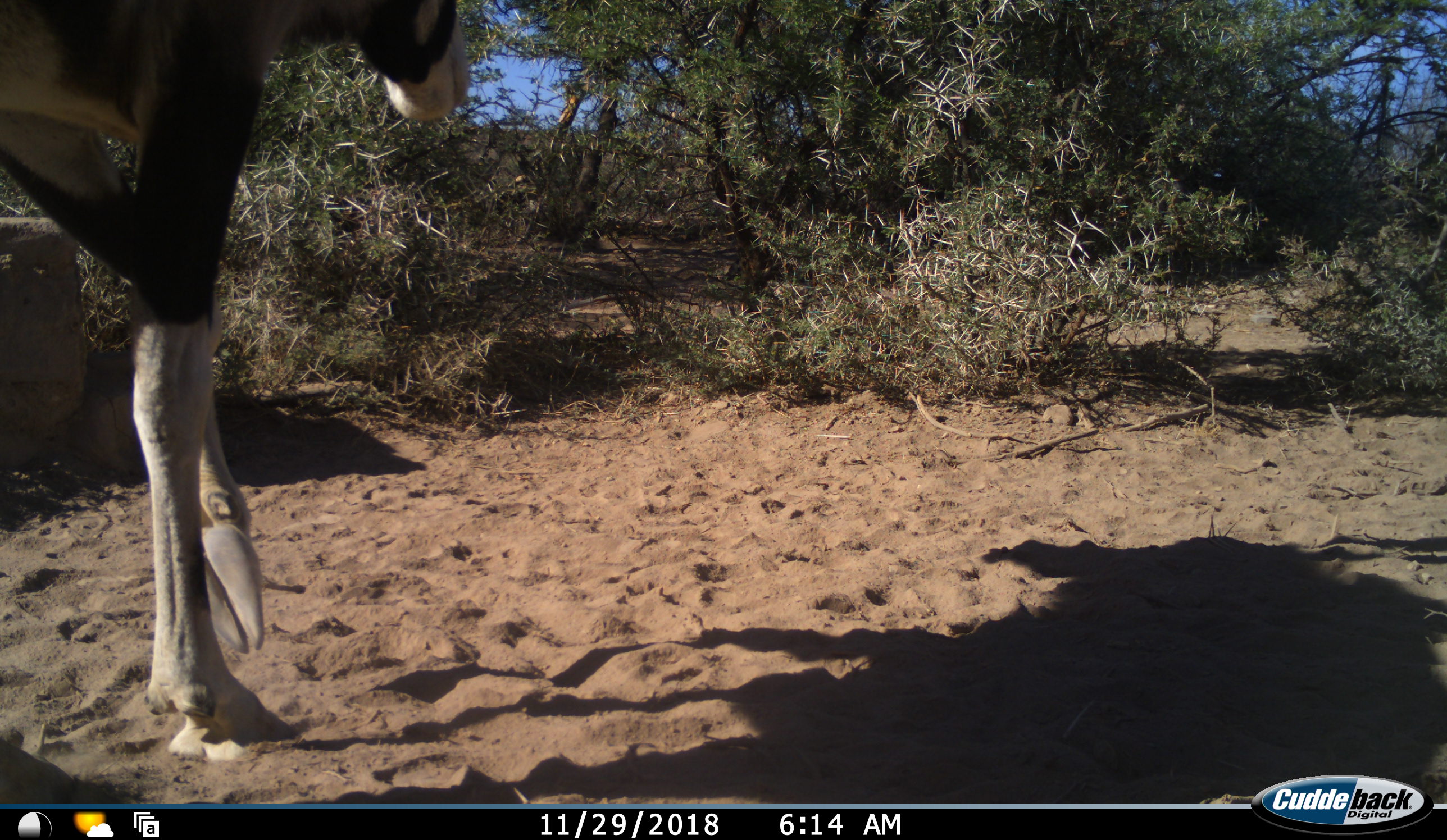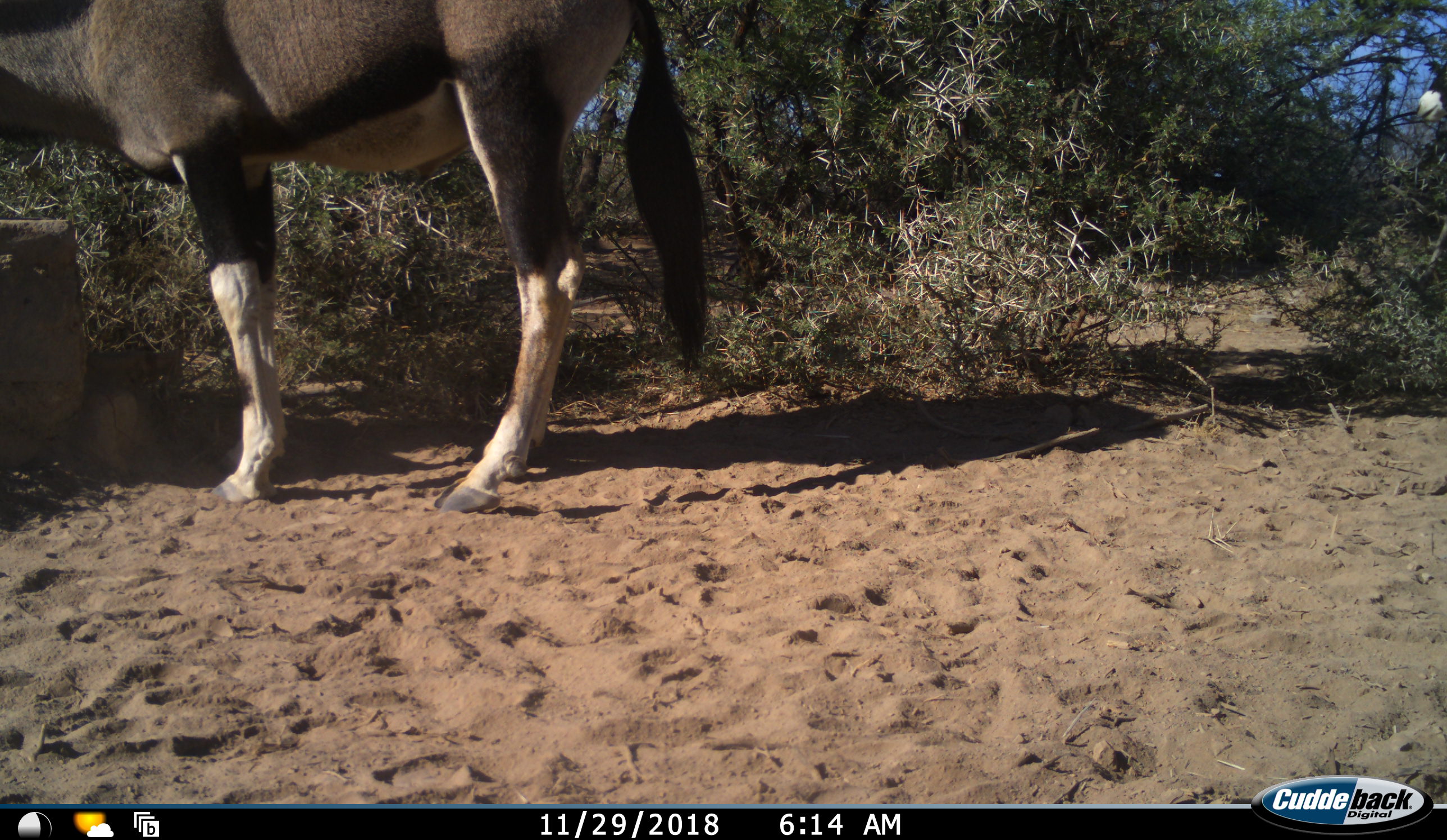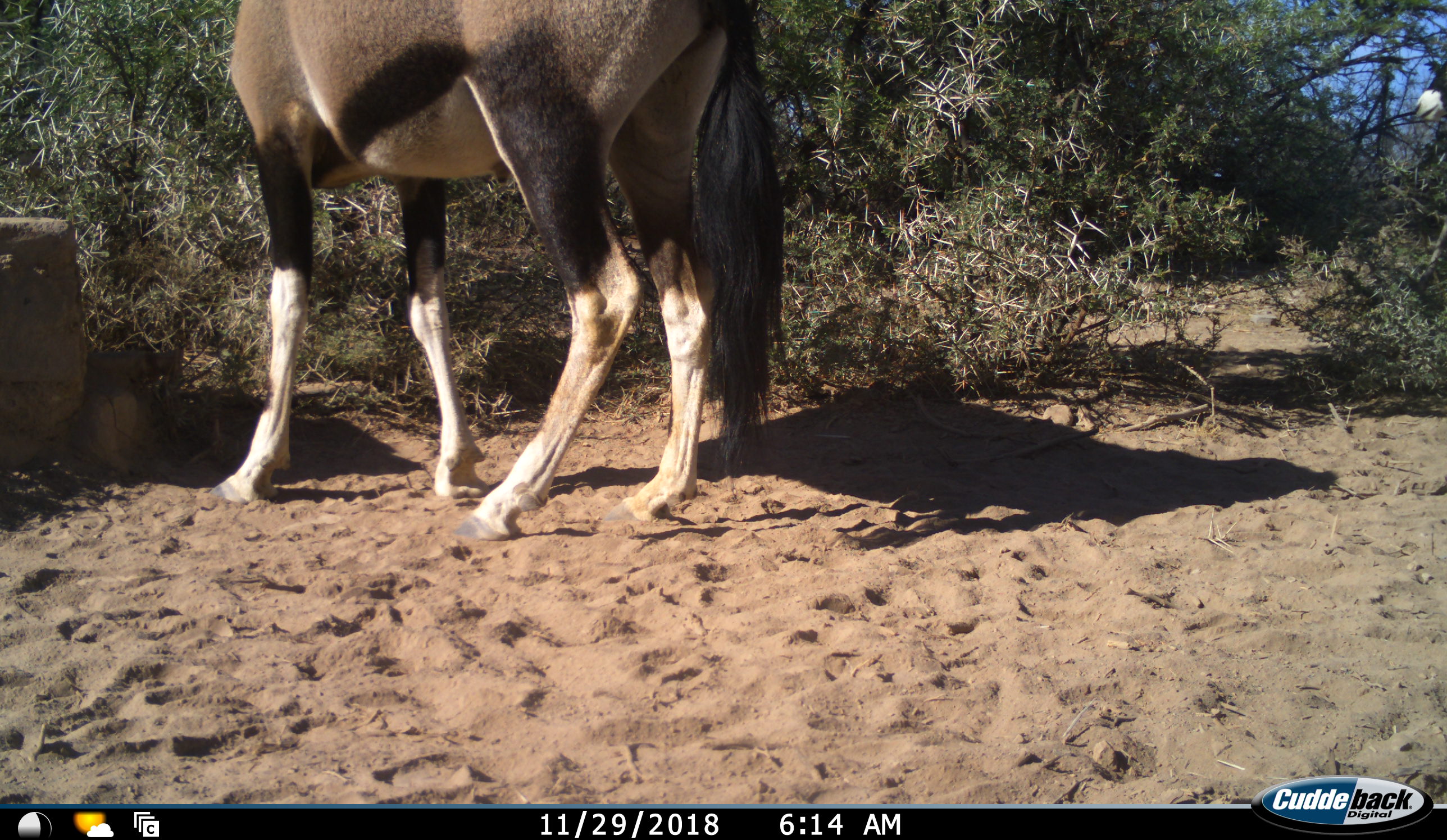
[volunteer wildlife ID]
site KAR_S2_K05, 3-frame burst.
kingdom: Animalia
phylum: Chordata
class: Mammalia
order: Artiodactyla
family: Bovidae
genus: Oryx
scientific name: Oryx gazella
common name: gemsbok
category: oryx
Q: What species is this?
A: Oryx (gemsbok) (Oryx gazella).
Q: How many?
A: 1.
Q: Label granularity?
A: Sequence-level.